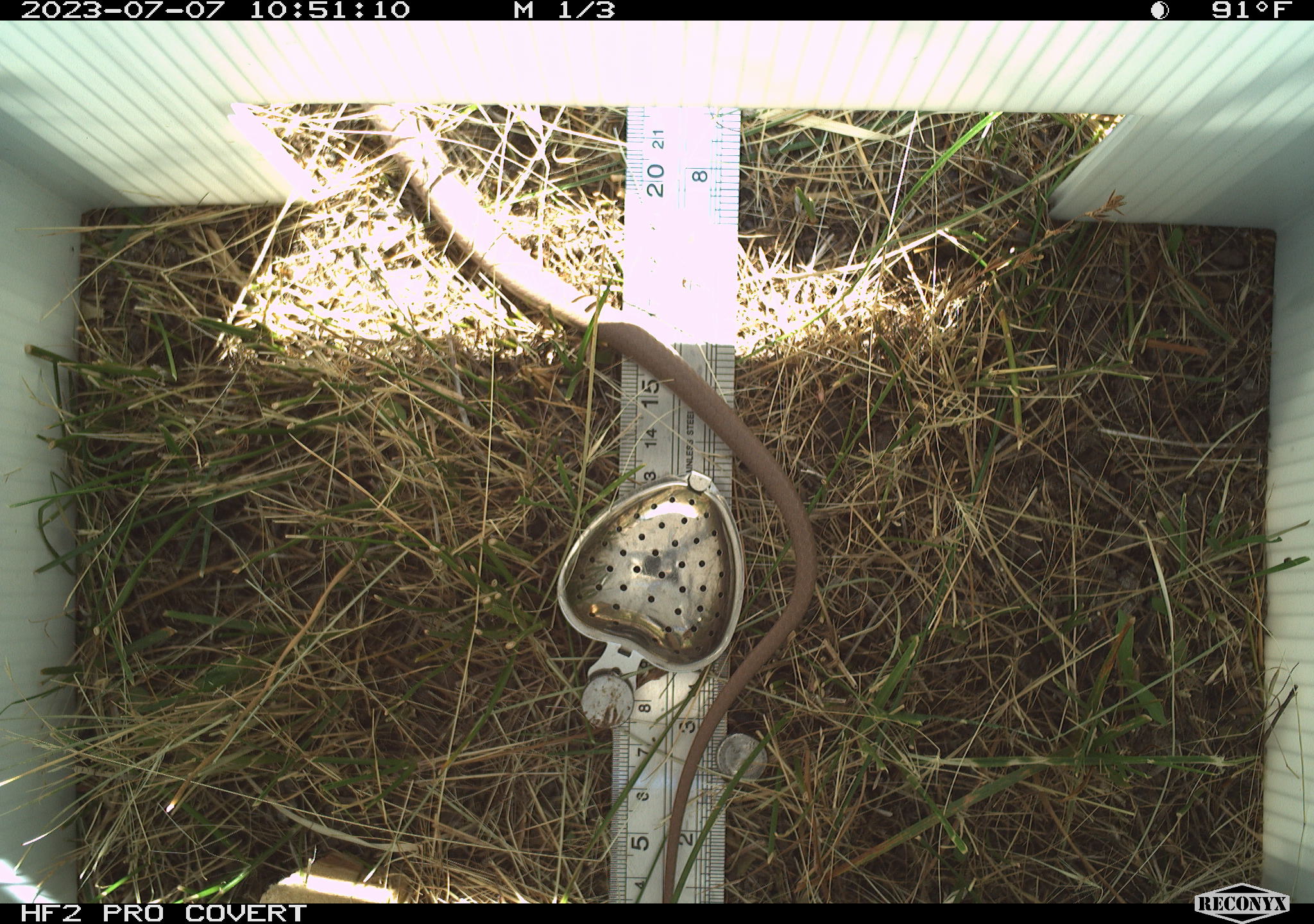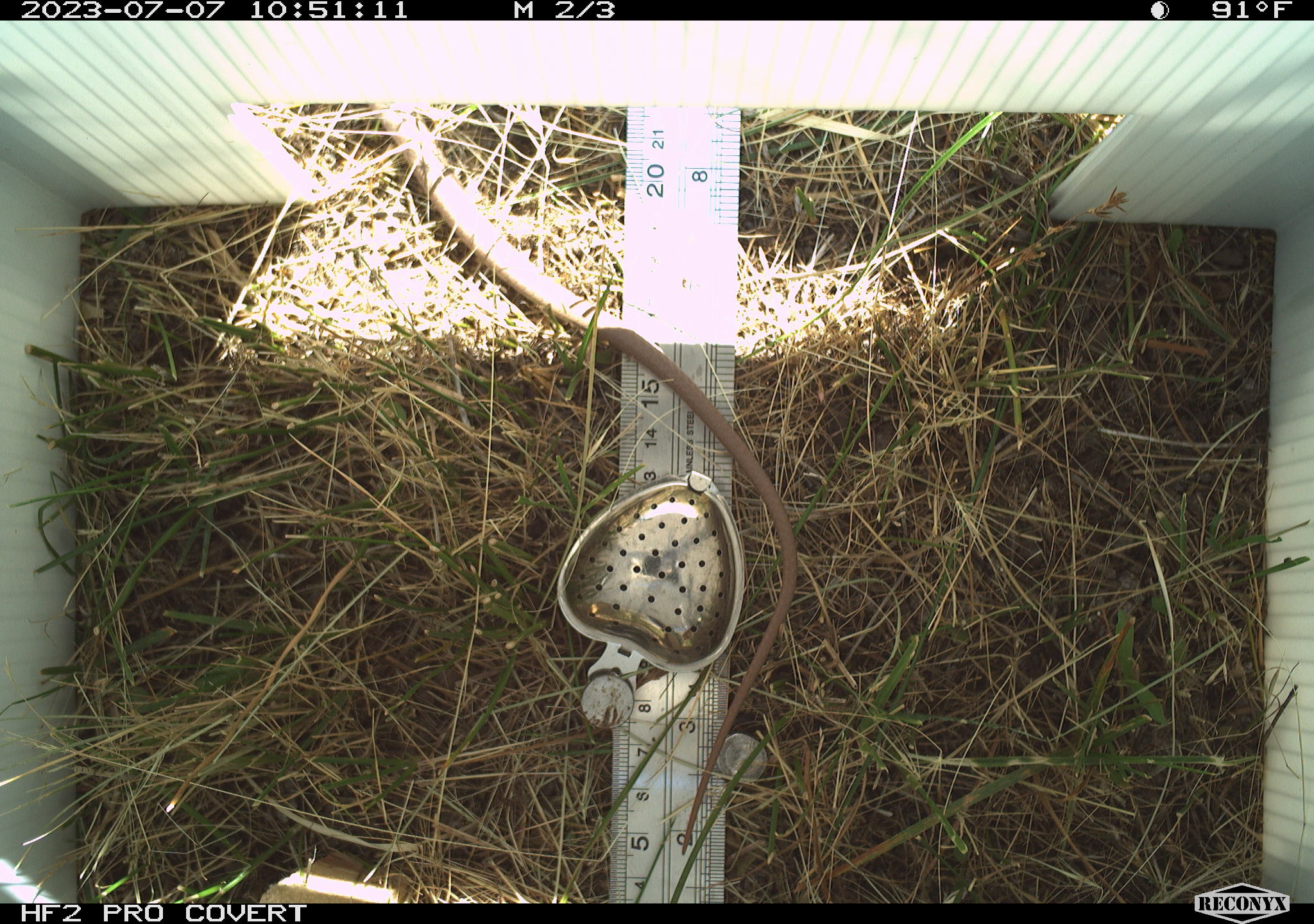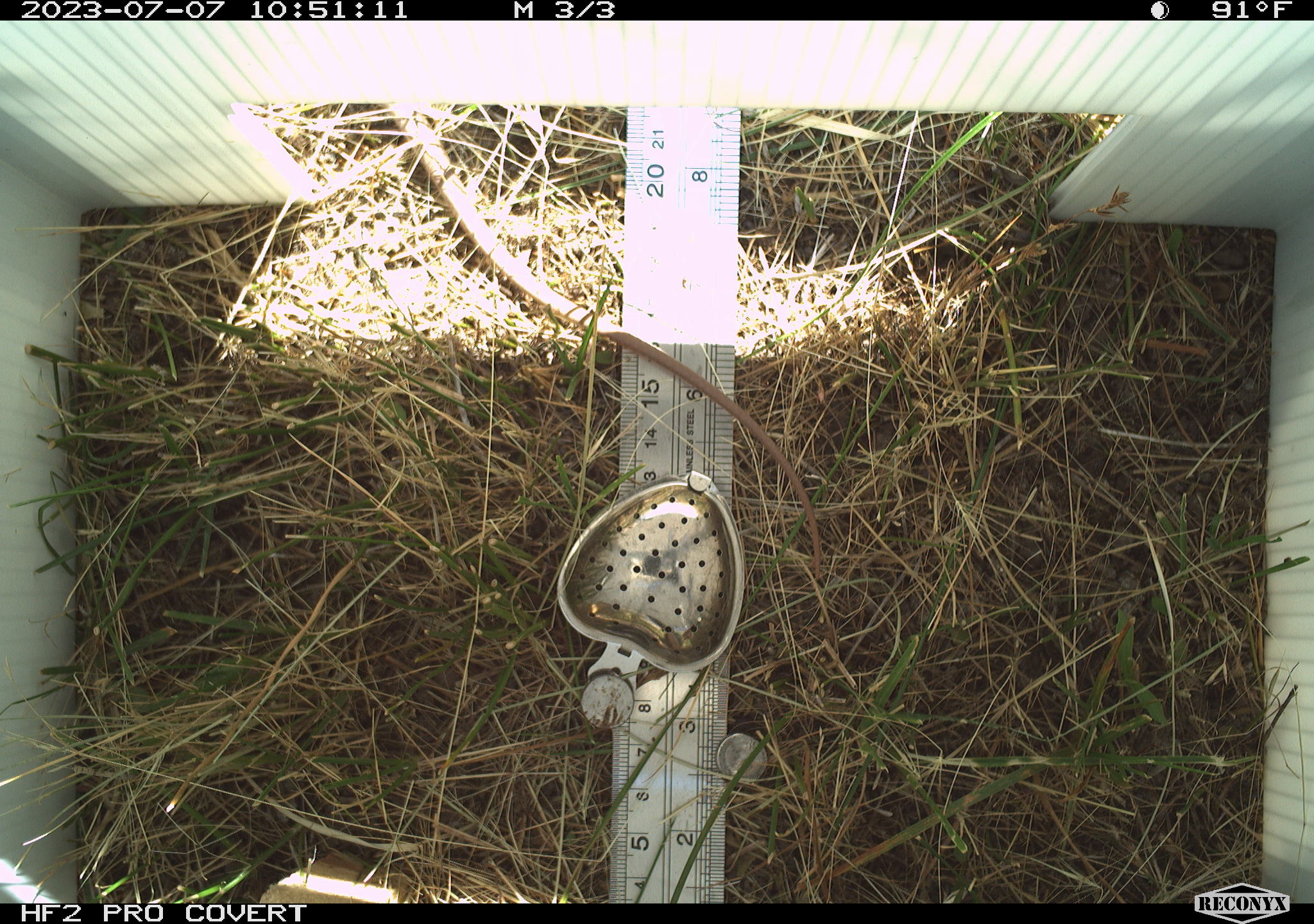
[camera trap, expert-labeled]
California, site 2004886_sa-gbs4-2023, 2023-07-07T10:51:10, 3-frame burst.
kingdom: Animalia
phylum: Chordata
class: Reptilia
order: Squamata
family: Colubridae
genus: Coluber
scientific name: Coluber constrictor mormon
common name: western yellow-bellied racer